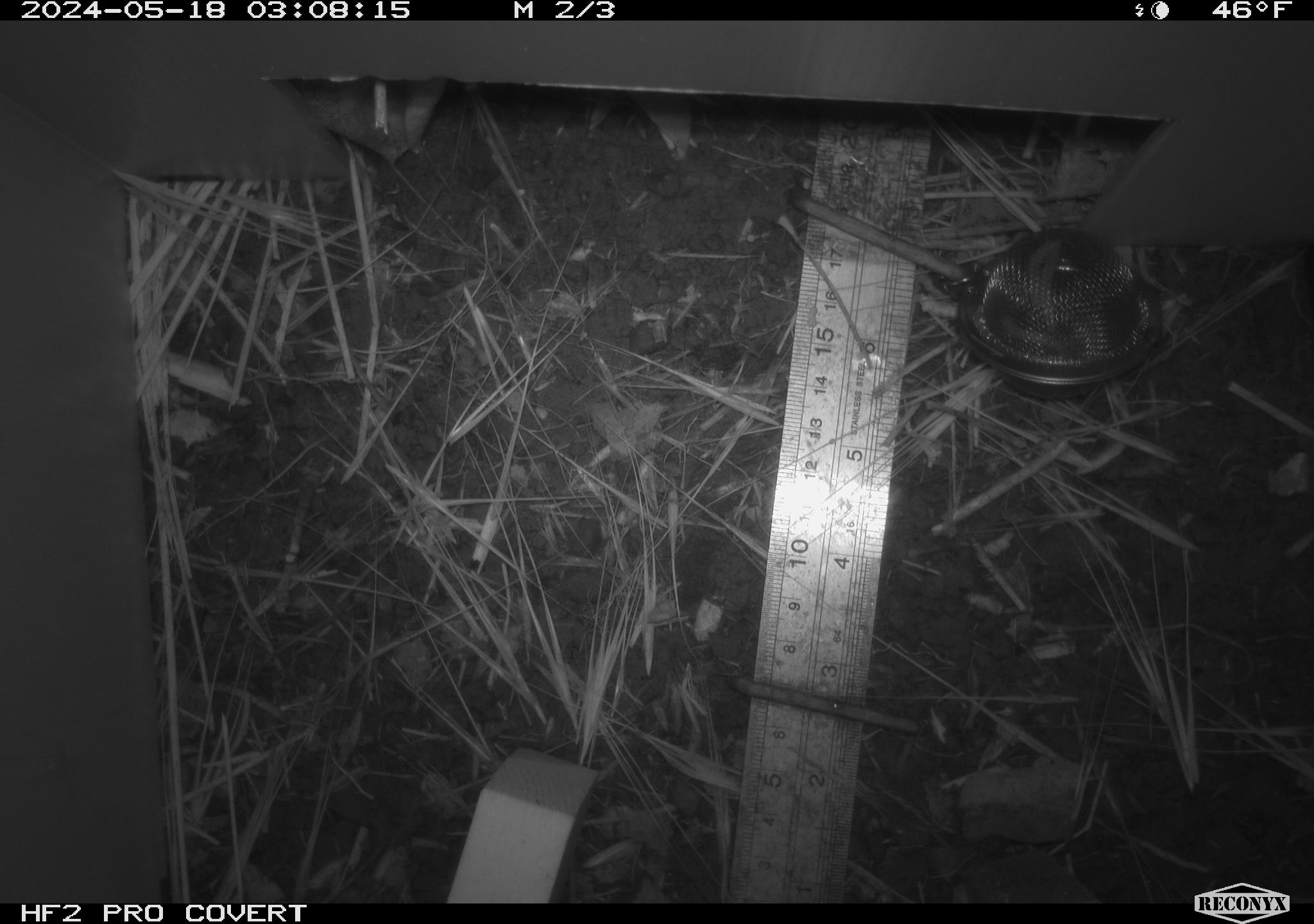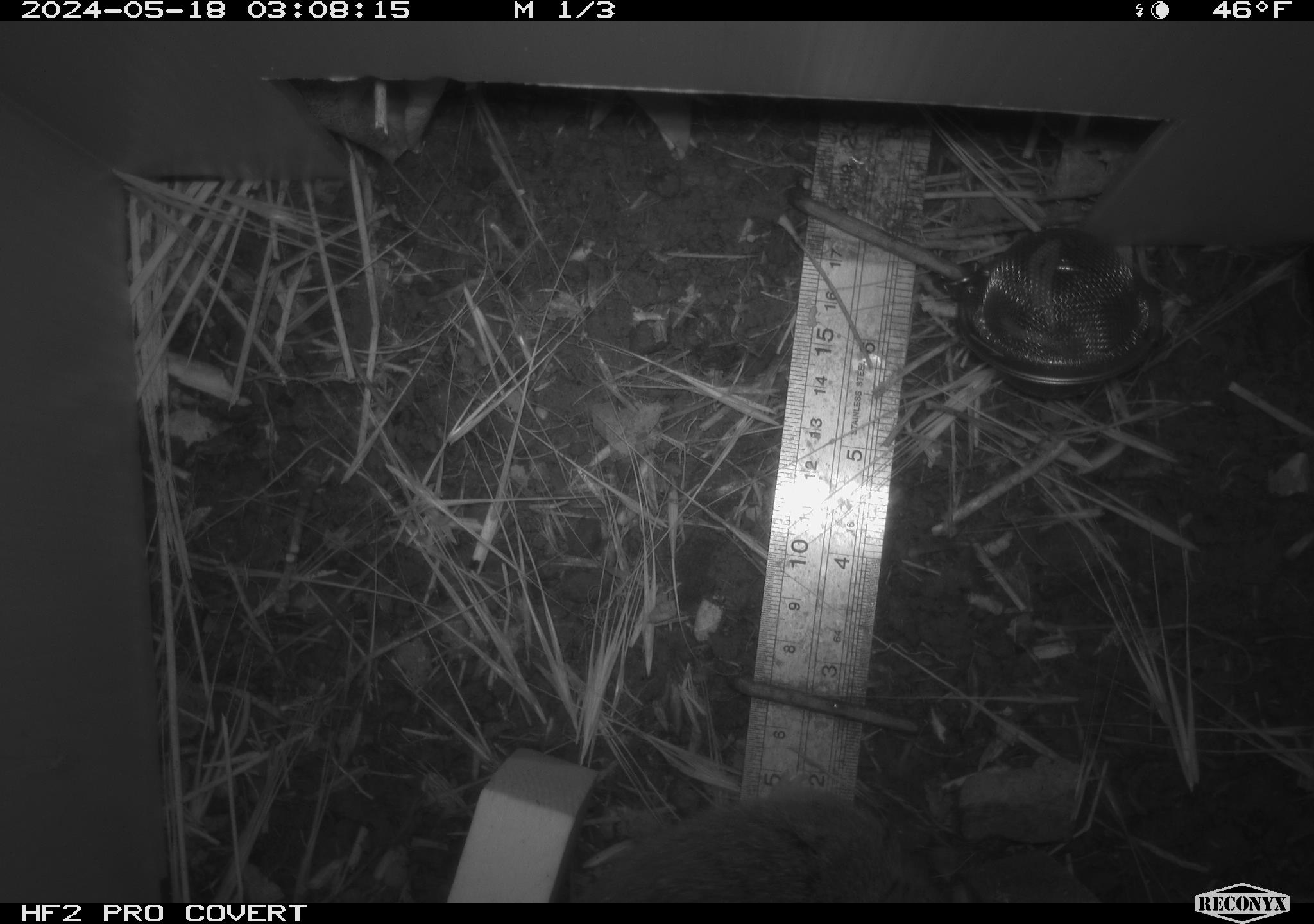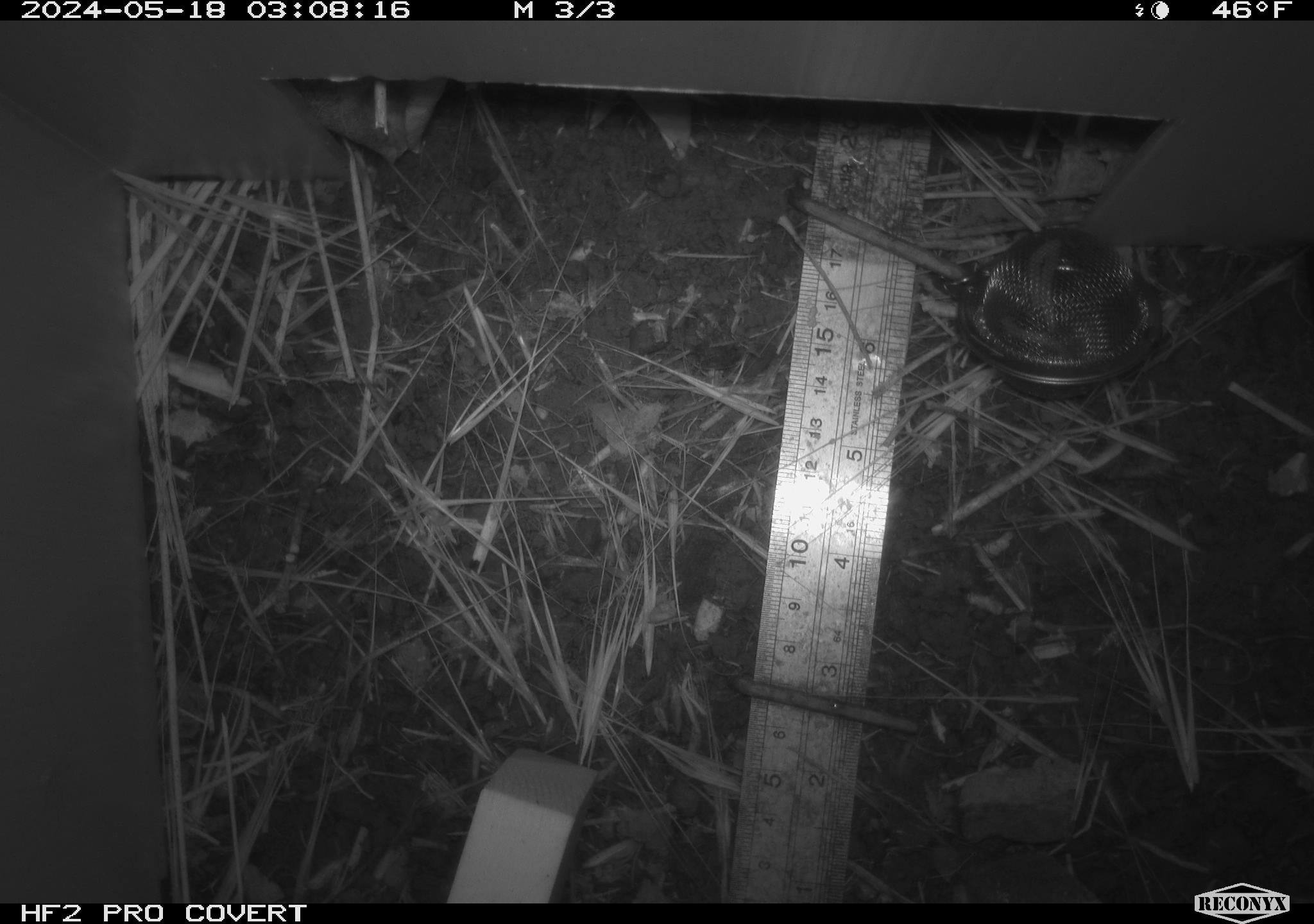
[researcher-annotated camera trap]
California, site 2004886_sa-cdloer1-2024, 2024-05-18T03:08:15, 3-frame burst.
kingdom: Animalia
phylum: Chordata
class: Mammalia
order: Rodentia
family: Cricetidae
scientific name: Arvicolinae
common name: voles, lemmings, and muskrats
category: arvicolinae subfamily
Arvicolinae subfamily (voles, lemmings, and muskrats) (Arvicolinae).